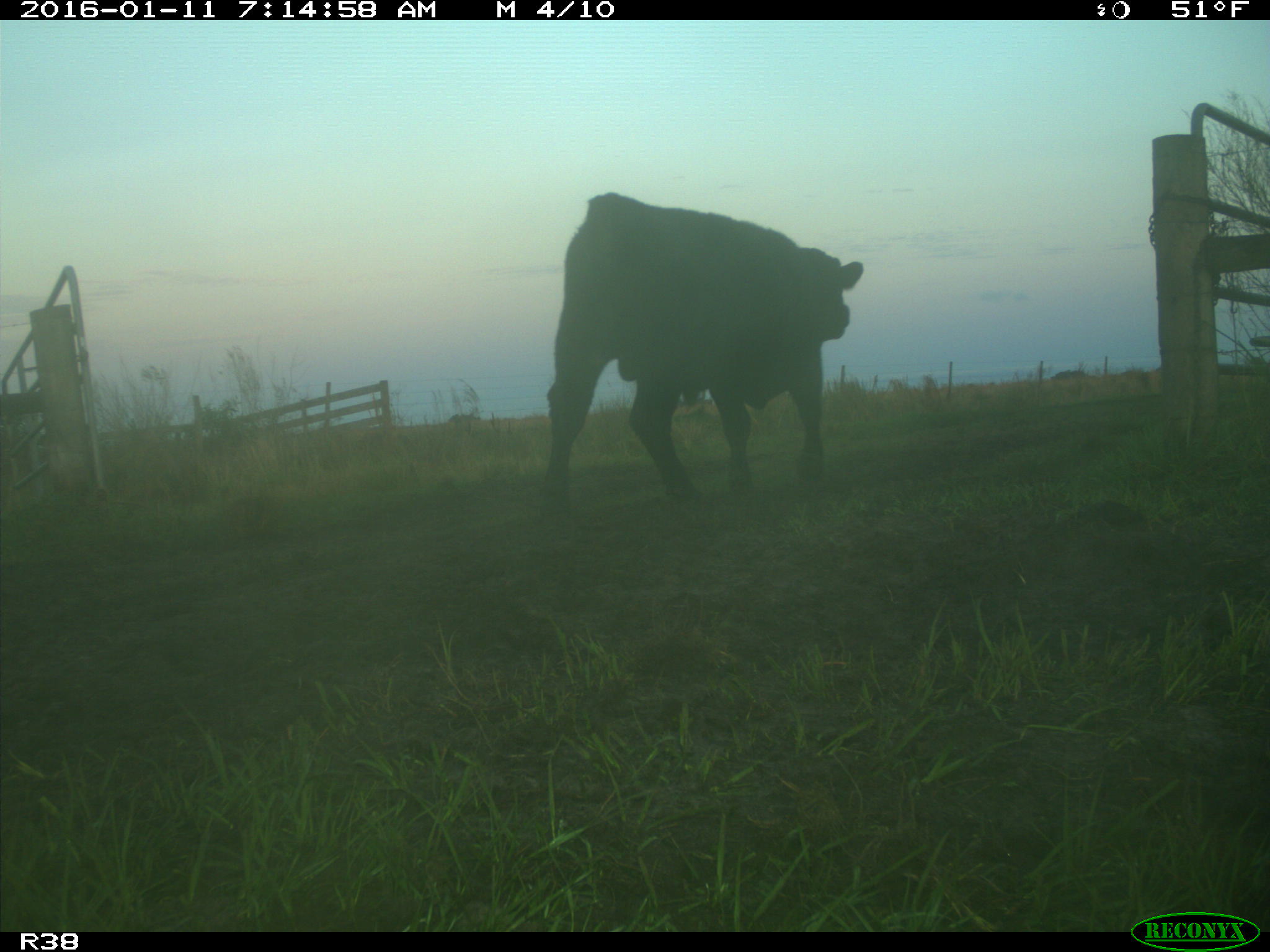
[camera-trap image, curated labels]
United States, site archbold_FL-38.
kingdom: Animalia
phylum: Chordata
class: Mammalia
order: Artiodactyla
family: Bovidae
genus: Bos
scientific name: Bos taurus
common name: domestic cow